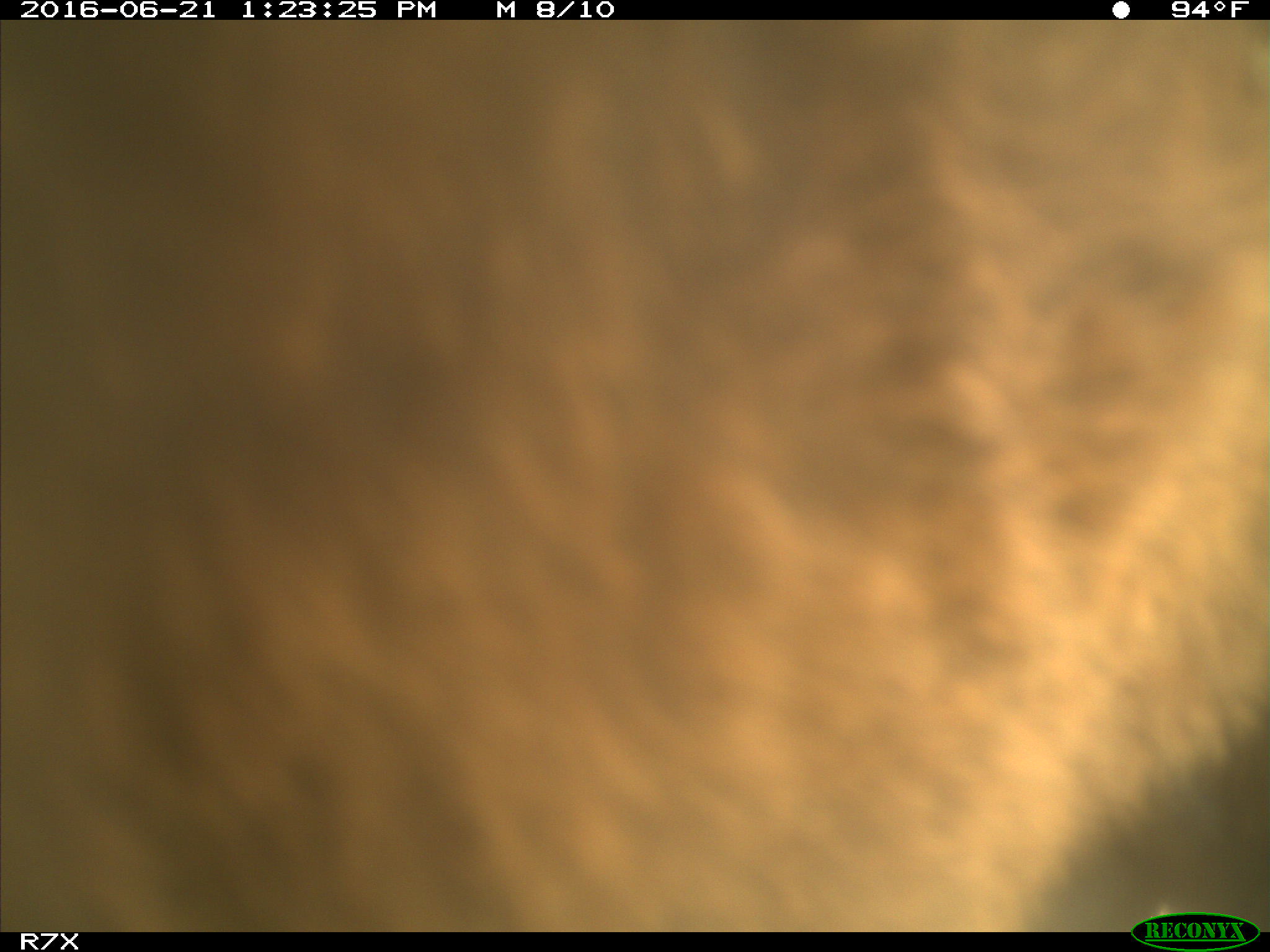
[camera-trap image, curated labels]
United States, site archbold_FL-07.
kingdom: Animalia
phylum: Chordata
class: Mammalia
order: Artiodactyla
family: Bovidae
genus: Bos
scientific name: Bos taurus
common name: domestic cow